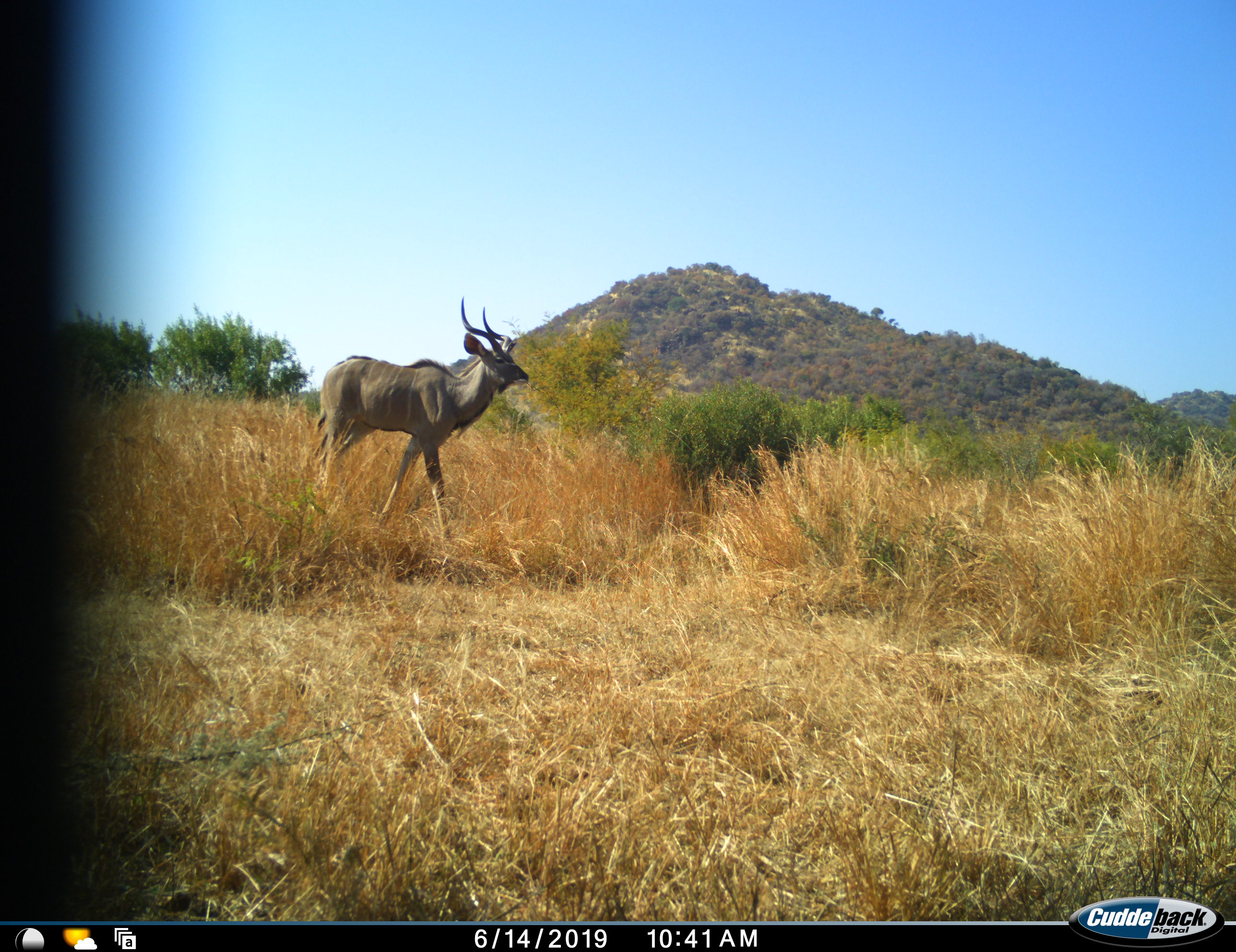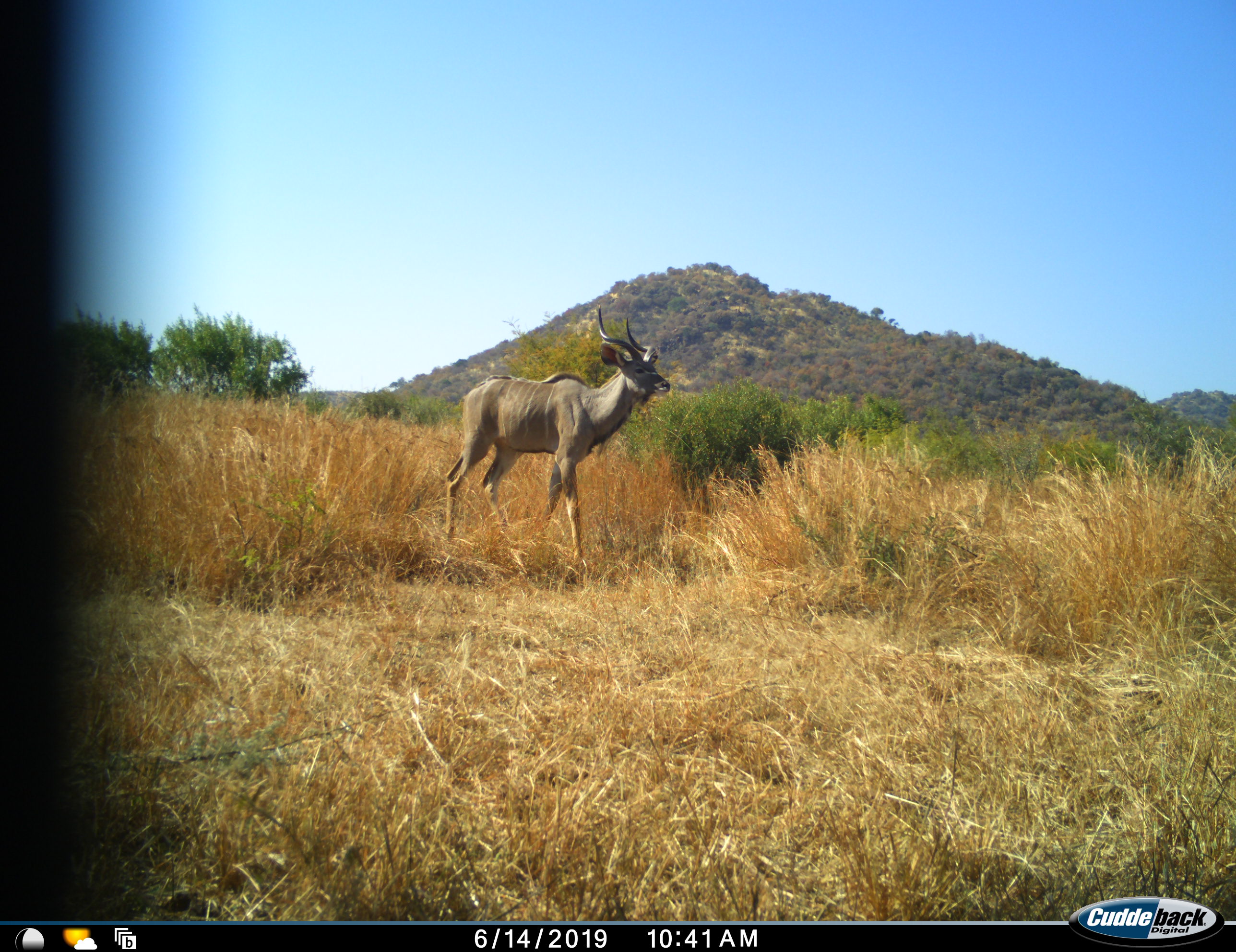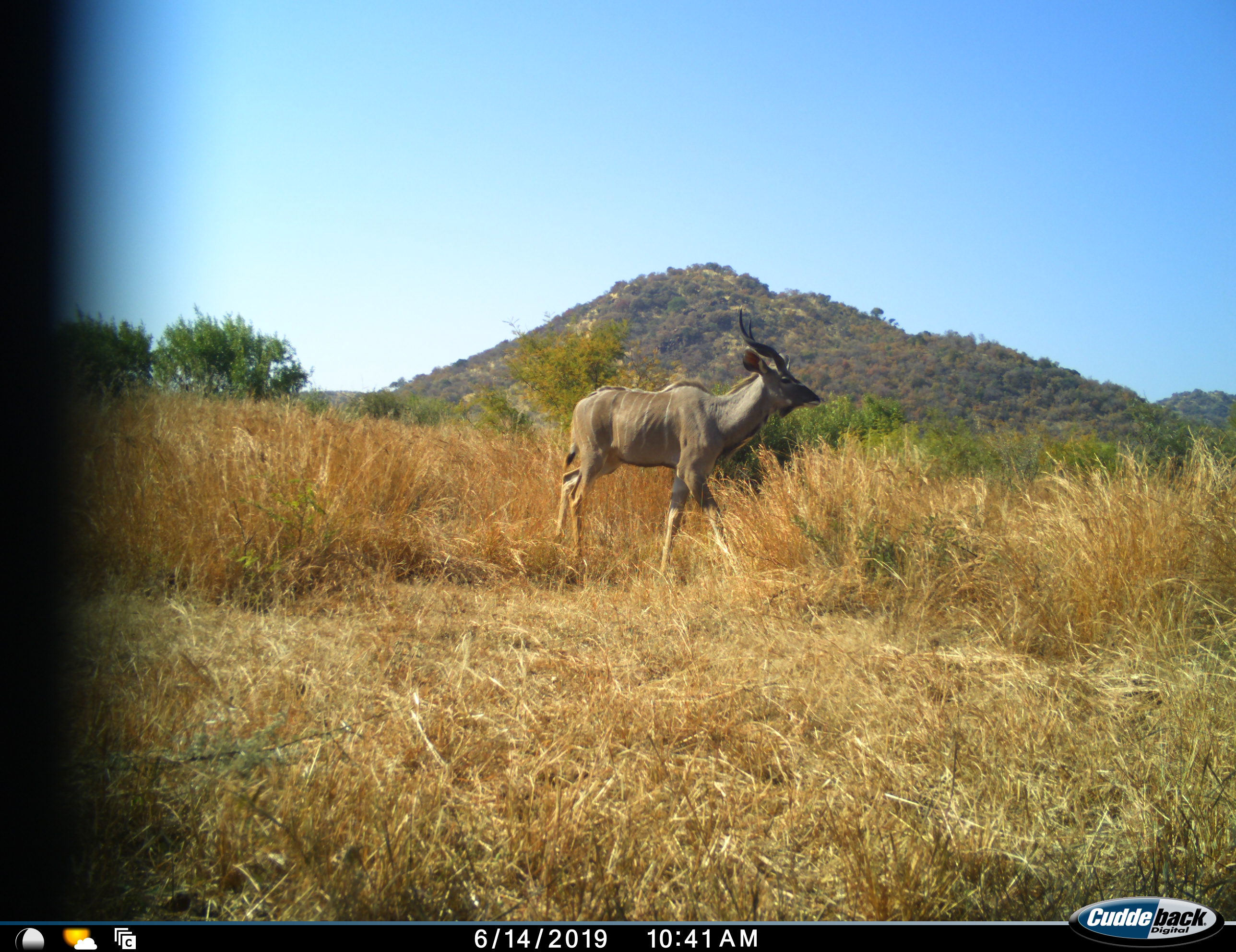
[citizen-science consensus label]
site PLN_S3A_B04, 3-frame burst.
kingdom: Animalia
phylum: Chordata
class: Mammalia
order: Artiodactyla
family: Bovidae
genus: Tragelaphus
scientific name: Tragelaphus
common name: kudu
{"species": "kudu (Tragelaphus)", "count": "1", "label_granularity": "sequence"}